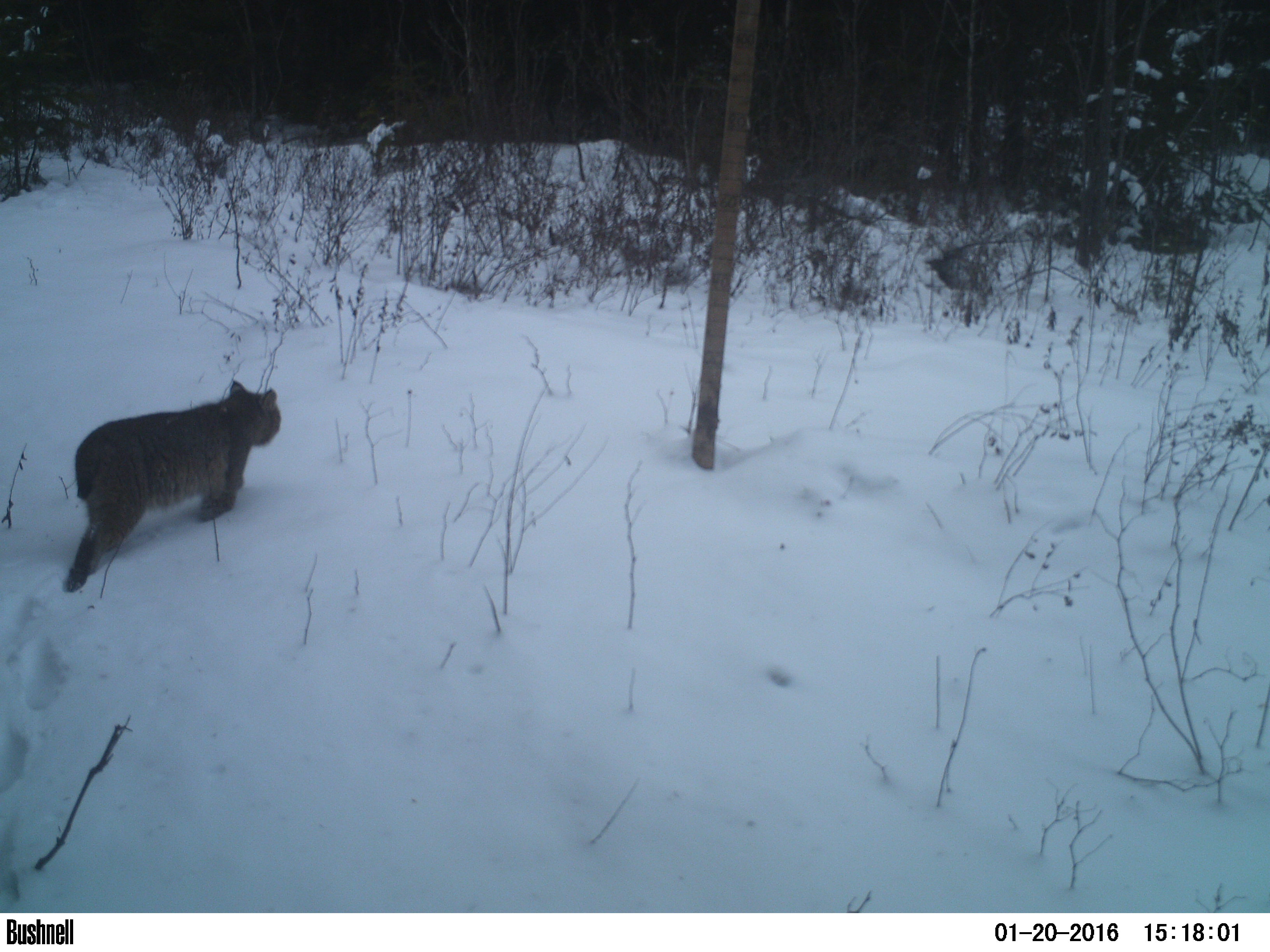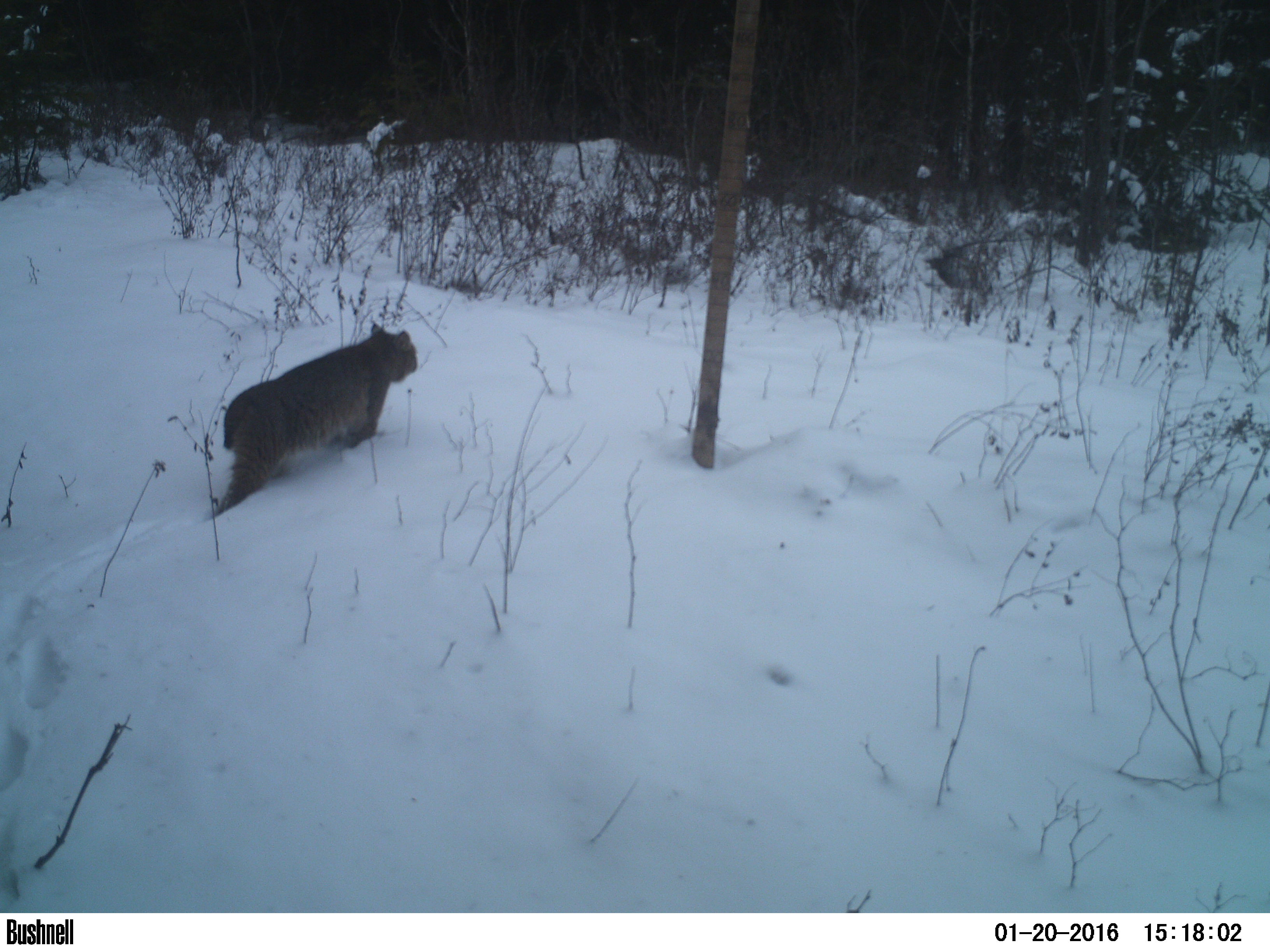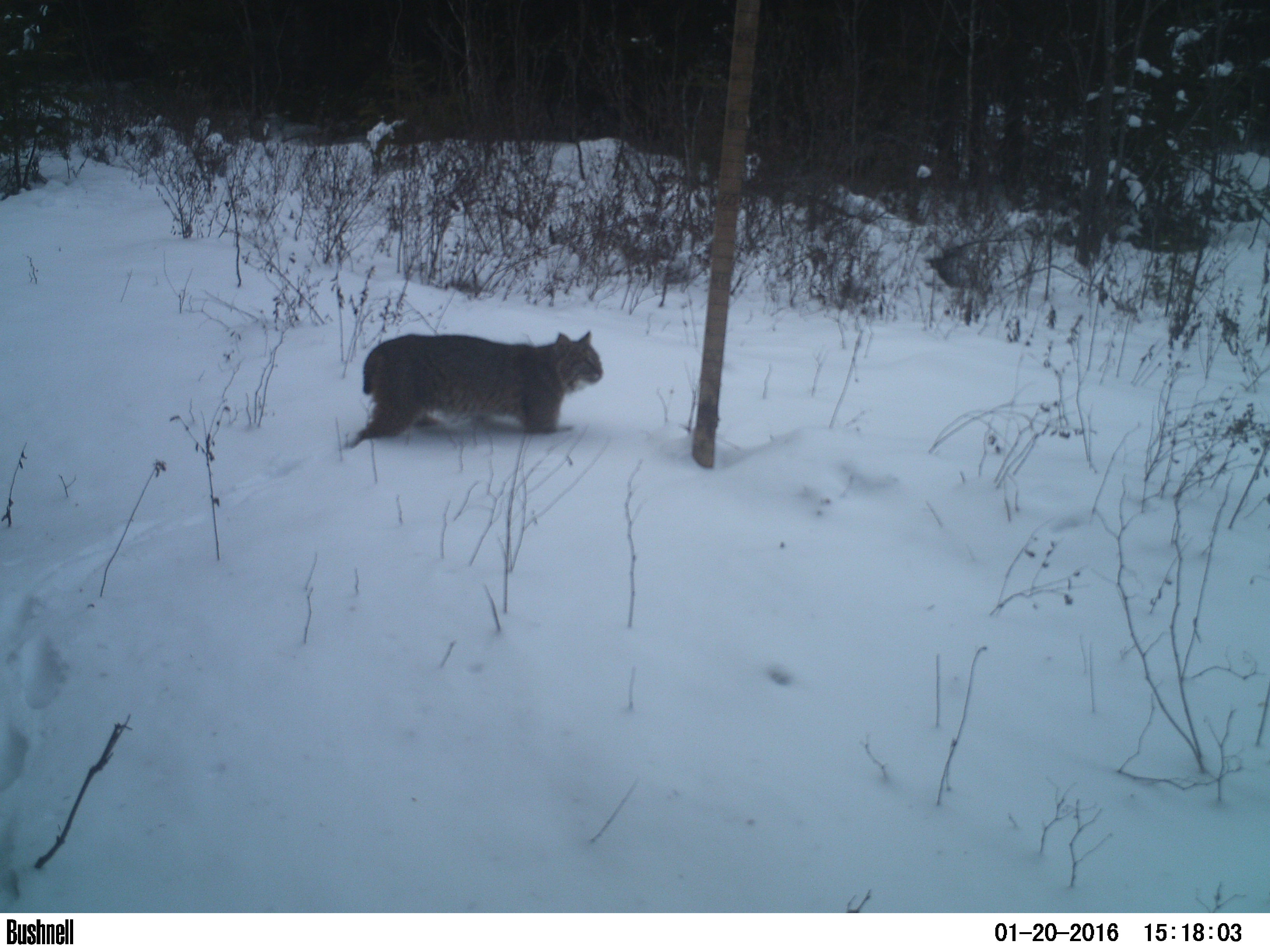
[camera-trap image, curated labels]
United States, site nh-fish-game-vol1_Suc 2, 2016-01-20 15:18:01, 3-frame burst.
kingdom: Animalia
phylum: Chordata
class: Mammalia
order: Carnivora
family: Felidae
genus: Lynx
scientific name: Lynx rufus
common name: bobcat